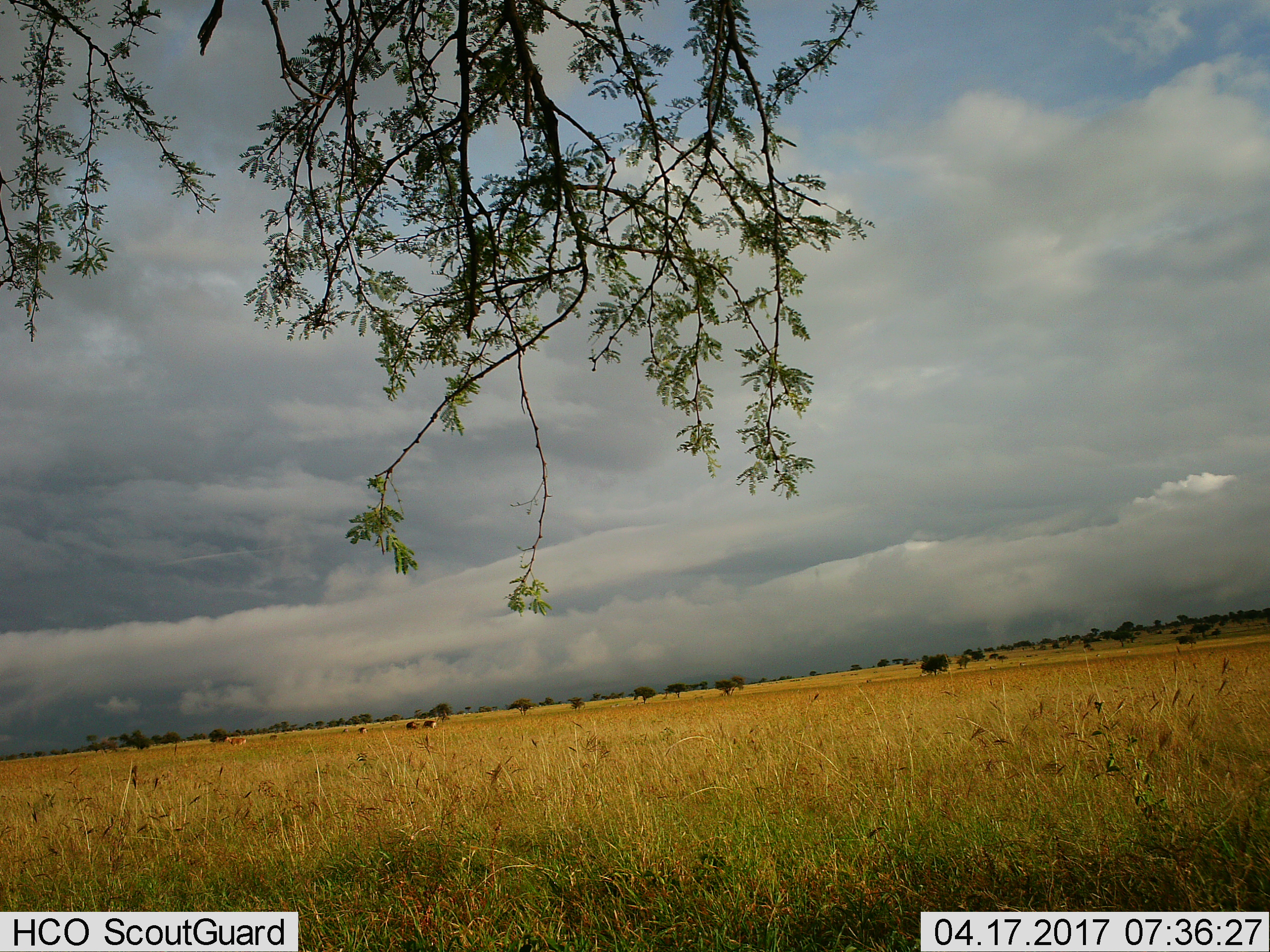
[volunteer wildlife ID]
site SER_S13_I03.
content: unidentified animal